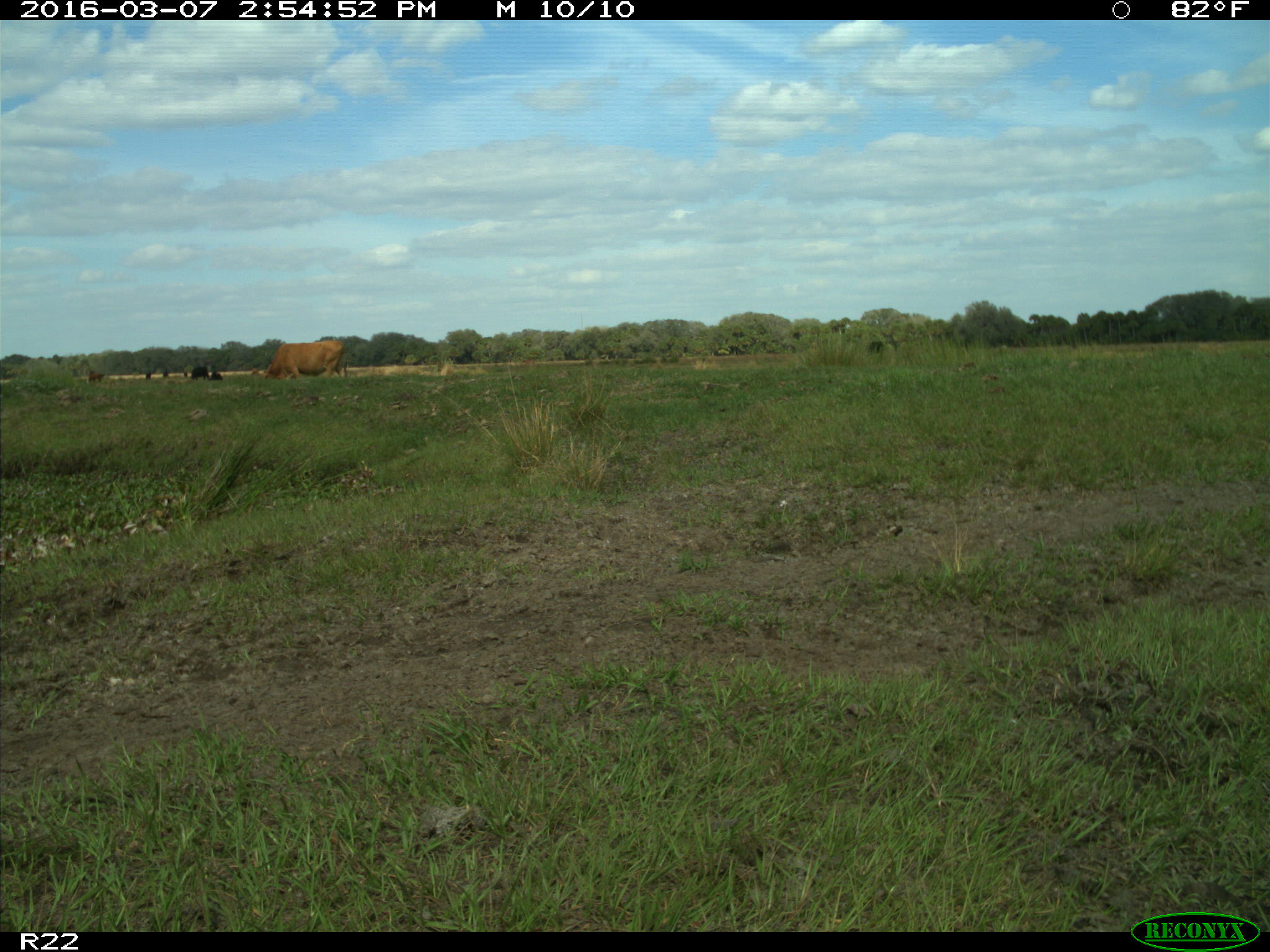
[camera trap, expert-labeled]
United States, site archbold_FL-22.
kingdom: Animalia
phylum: Chordata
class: Mammalia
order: Artiodactyla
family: Bovidae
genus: Bos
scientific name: Bos taurus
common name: domestic cow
Bos taurus (domestic cow).